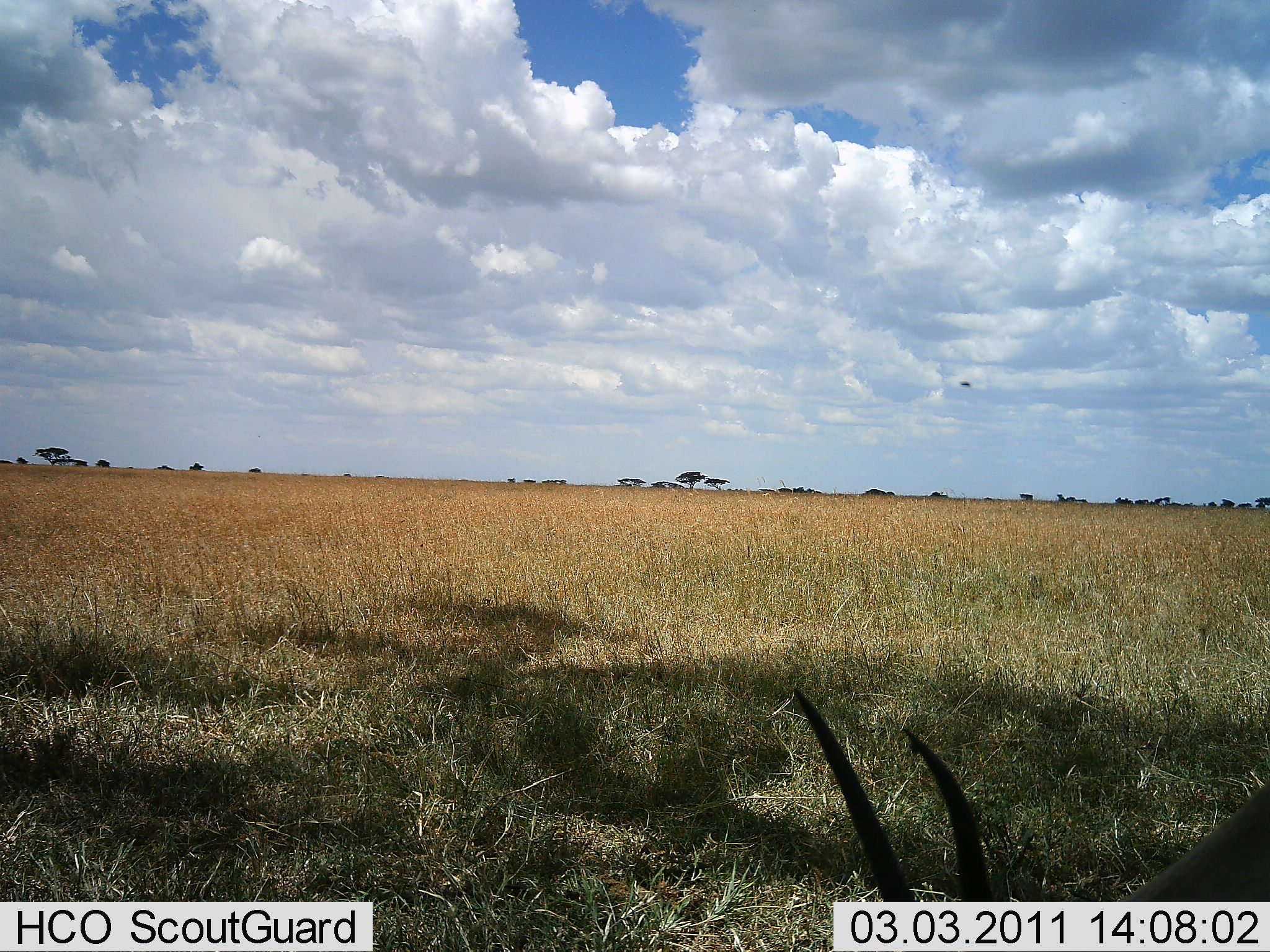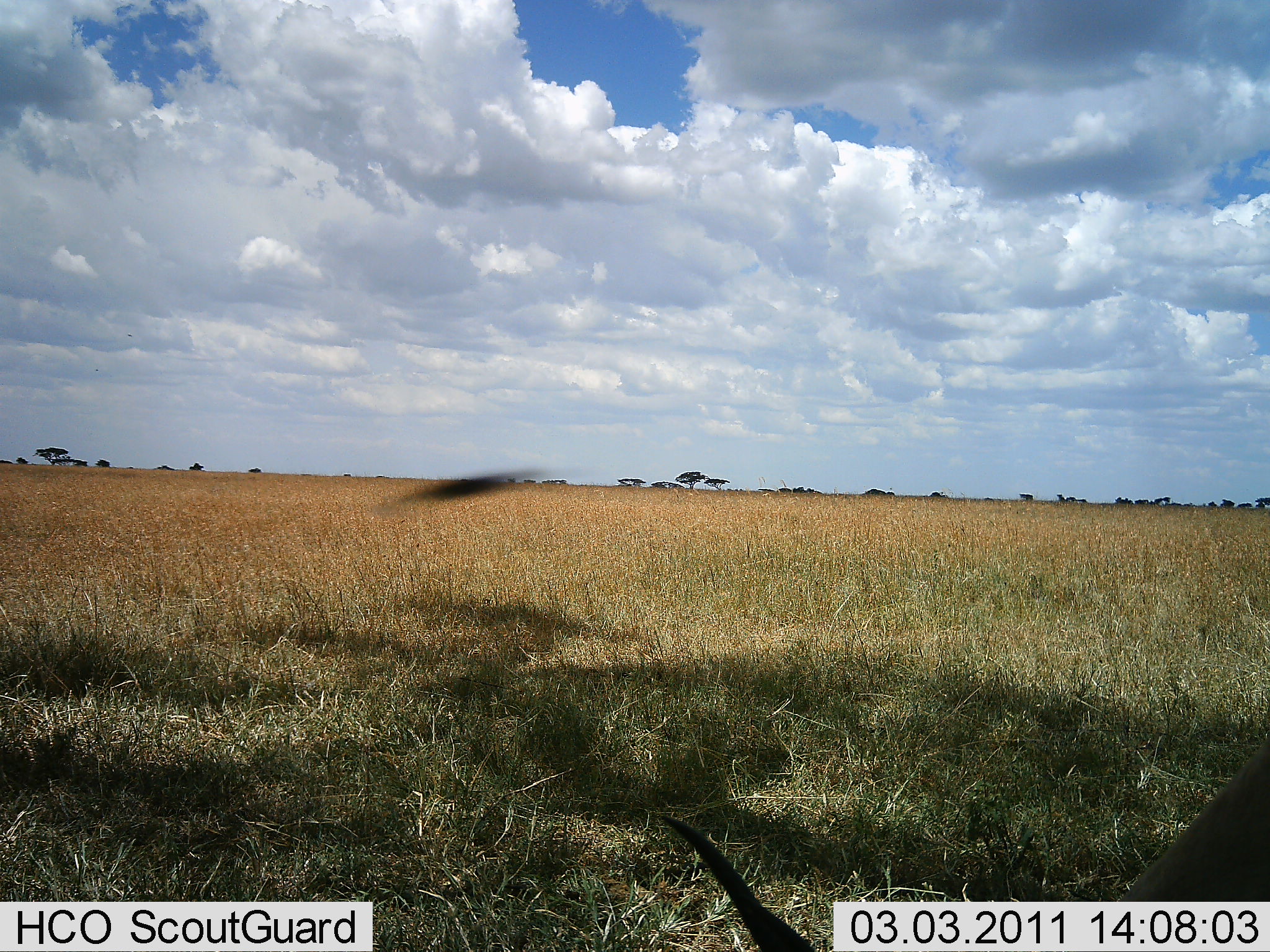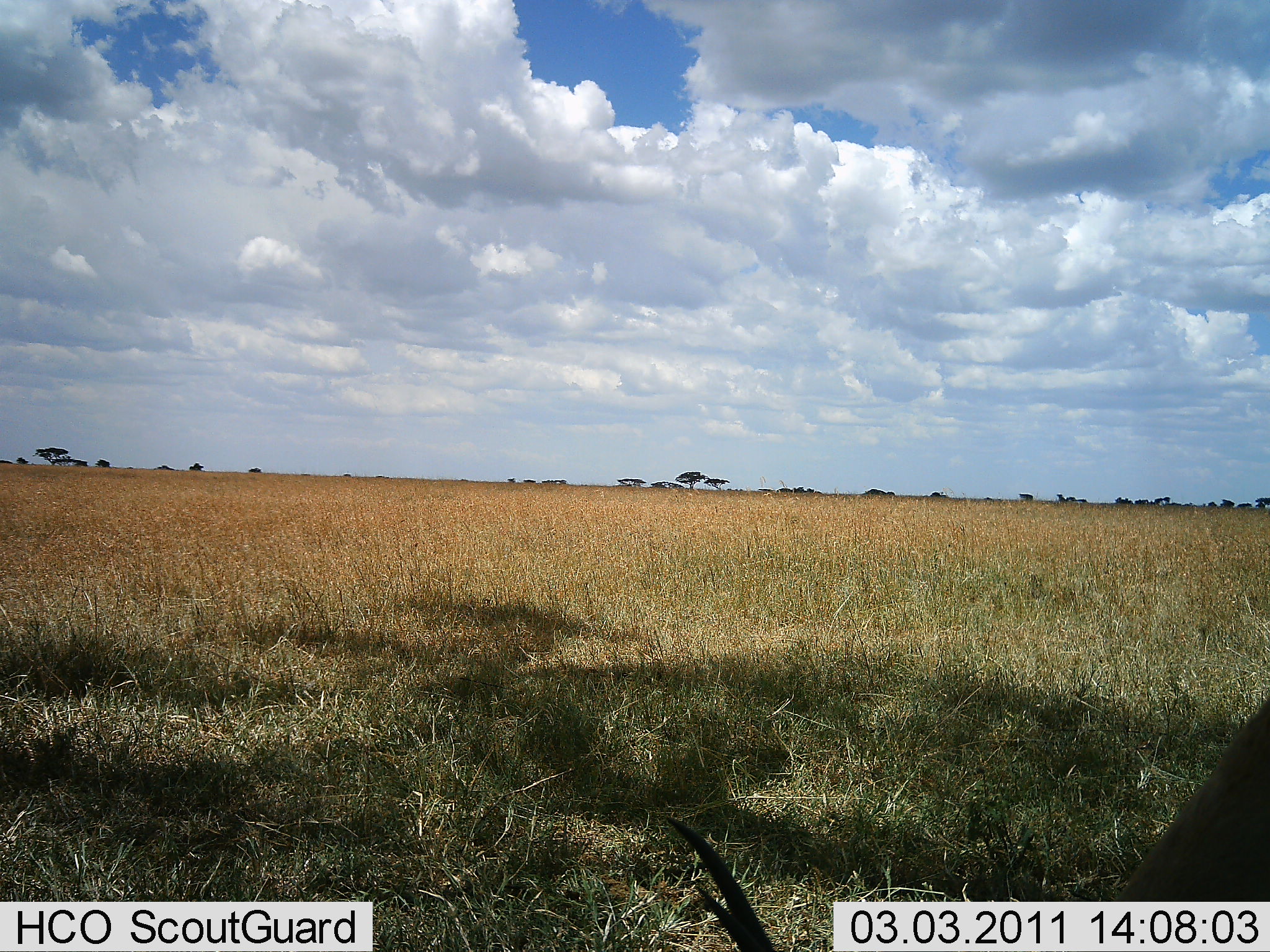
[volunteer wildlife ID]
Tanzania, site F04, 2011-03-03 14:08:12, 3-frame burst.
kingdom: Animalia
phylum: Chordata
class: Mammalia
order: Artiodactyla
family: Bovidae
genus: Eudorcas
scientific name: Eudorcas thomsonii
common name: thomson's gazelle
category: gazellethomsons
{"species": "gazellethomsons (thomson's gazelle) (Eudorcas thomsonii)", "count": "1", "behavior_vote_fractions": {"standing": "10%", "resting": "0%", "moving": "10%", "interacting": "0%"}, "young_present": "0%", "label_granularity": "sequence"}